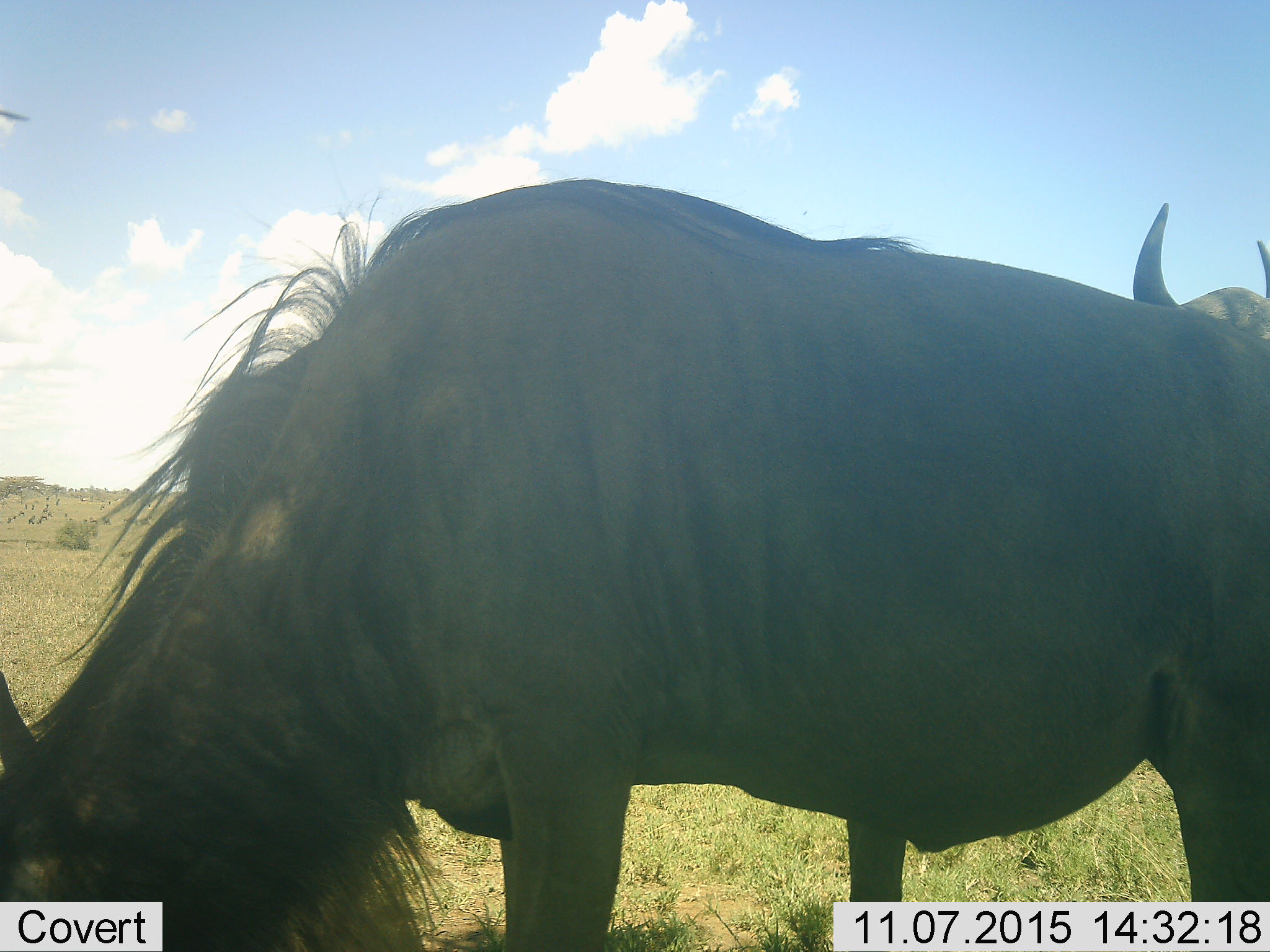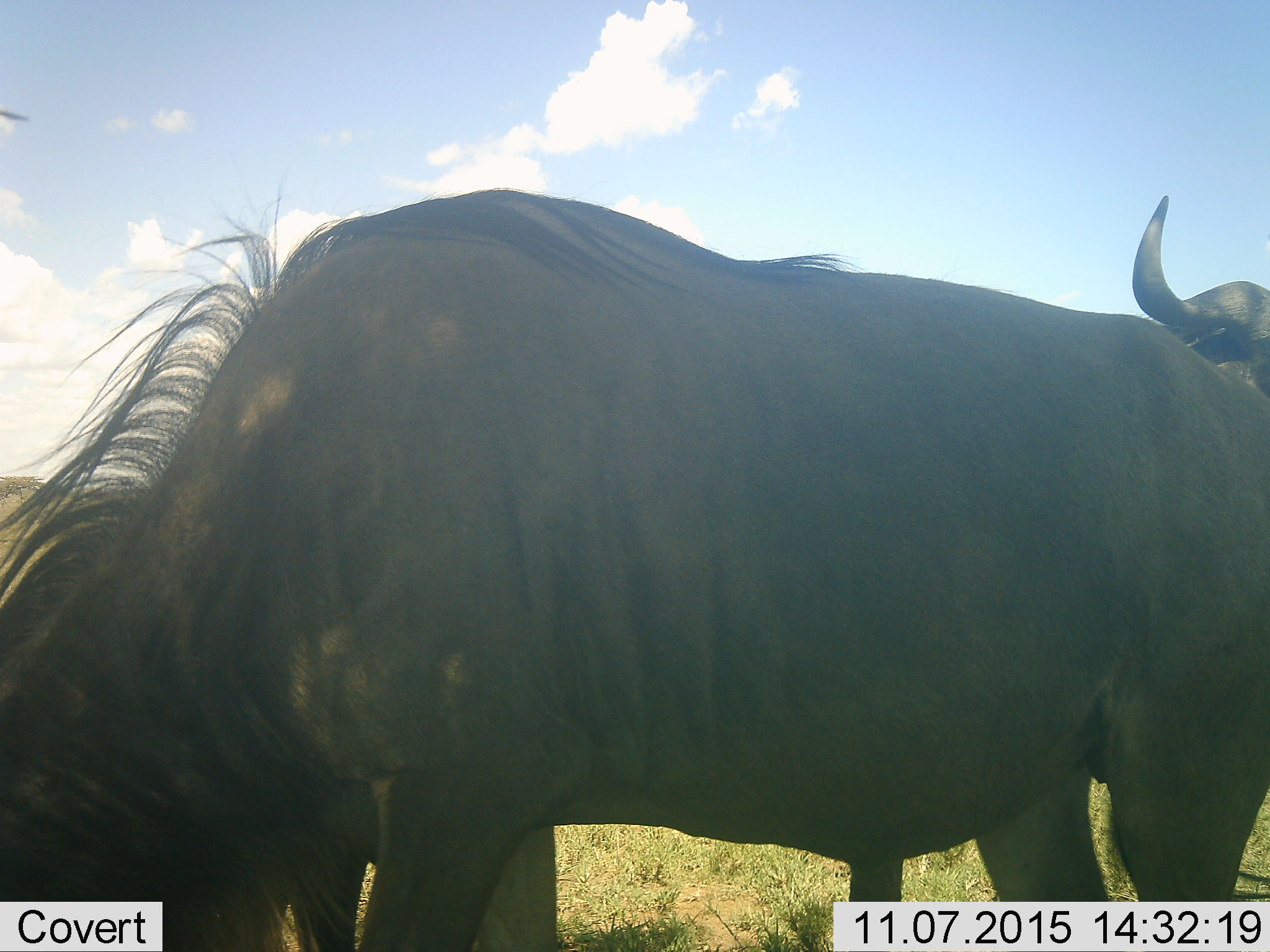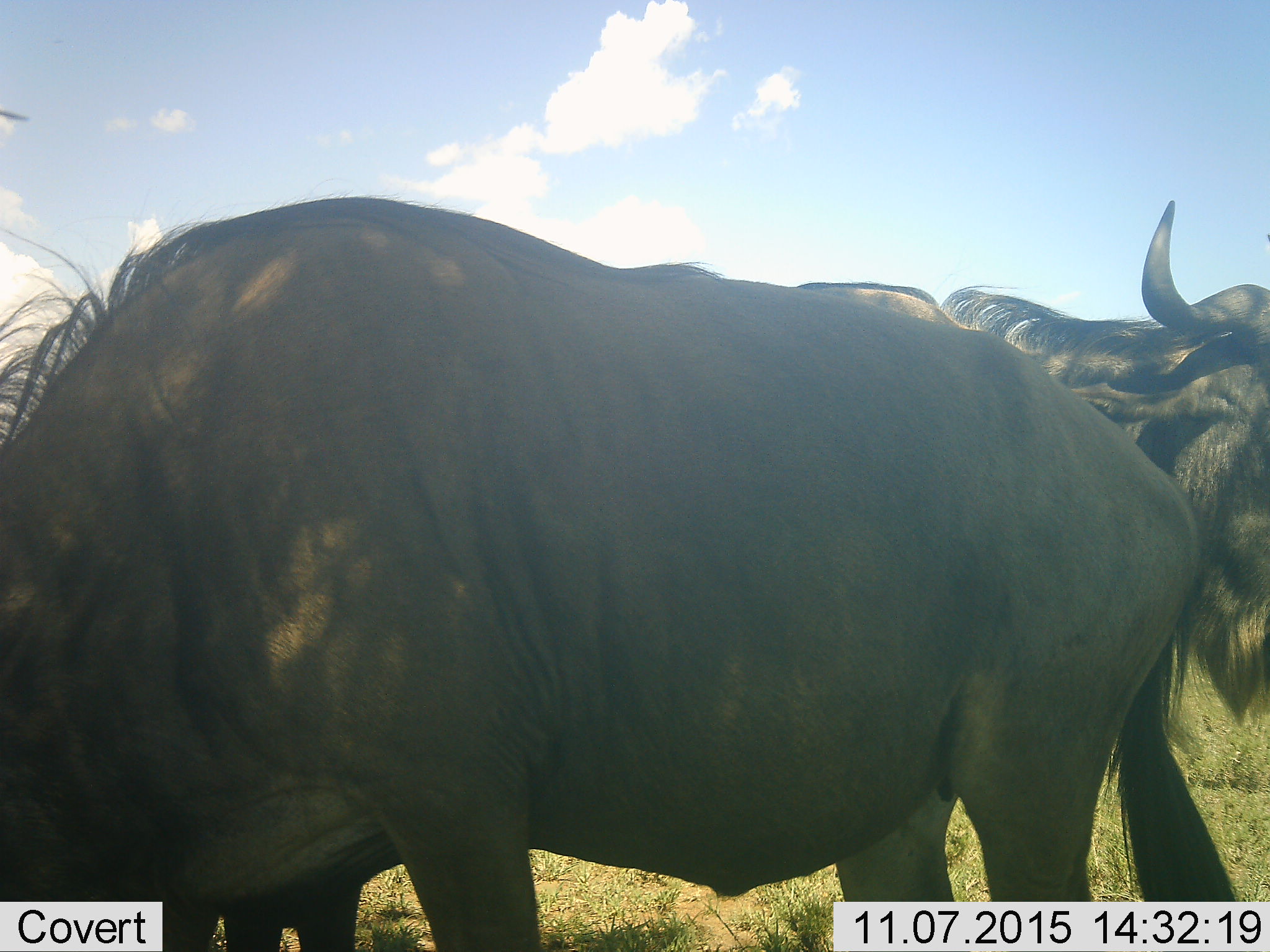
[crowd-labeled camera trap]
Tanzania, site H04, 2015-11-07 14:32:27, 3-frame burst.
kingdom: Animalia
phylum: Chordata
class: Mammalia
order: Artiodactyla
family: Bovidae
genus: Connochaetes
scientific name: Connochaetes taurinus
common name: blue wildebeest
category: wildebeest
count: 2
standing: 86%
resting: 0%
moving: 57%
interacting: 0%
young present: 0%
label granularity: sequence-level